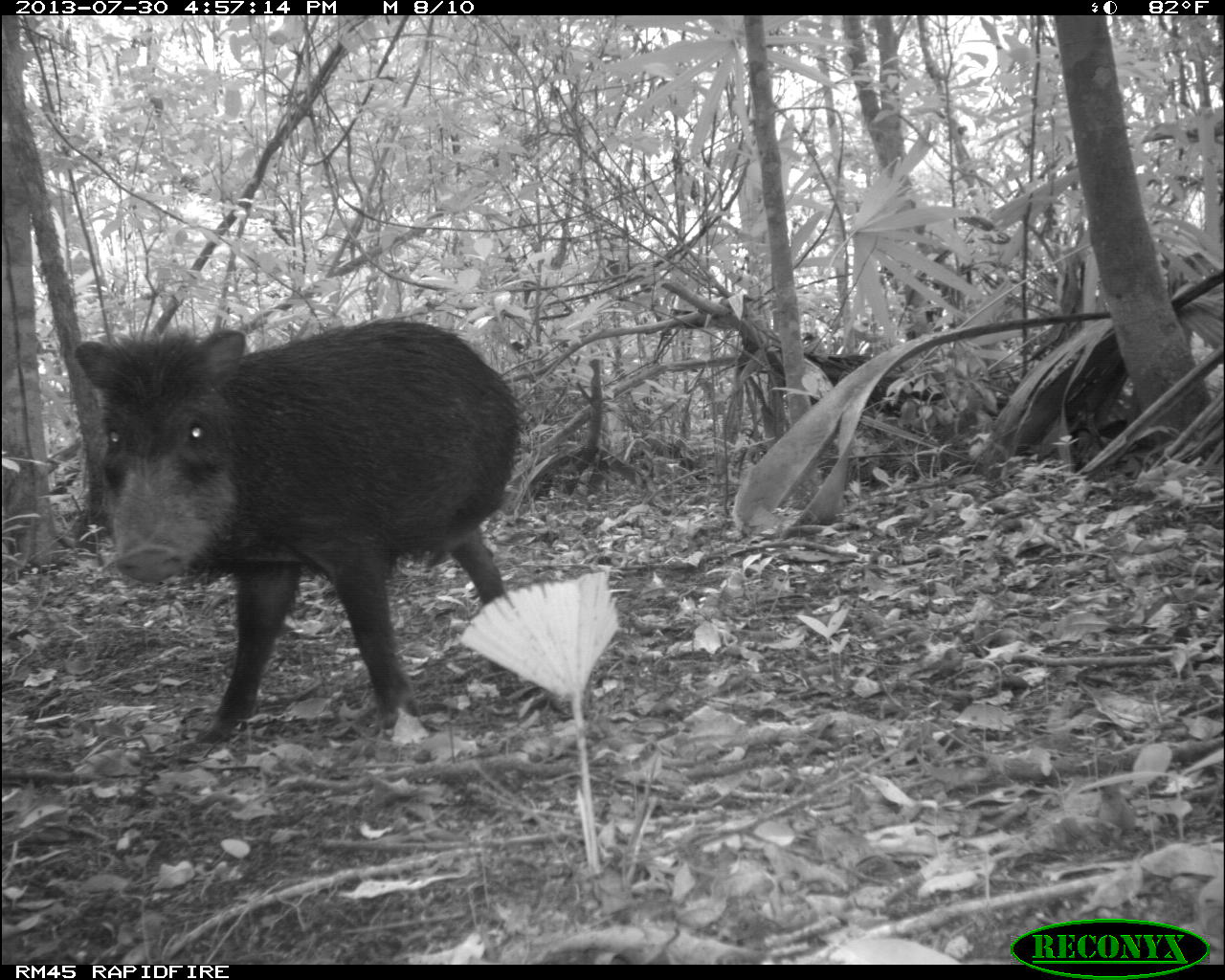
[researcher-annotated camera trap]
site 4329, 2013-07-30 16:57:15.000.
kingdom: Animalia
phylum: Chordata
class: Mammalia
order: Artiodactyla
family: Tayassuidae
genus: Tayassu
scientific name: Tayassu pecari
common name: white-lipped peccary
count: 1